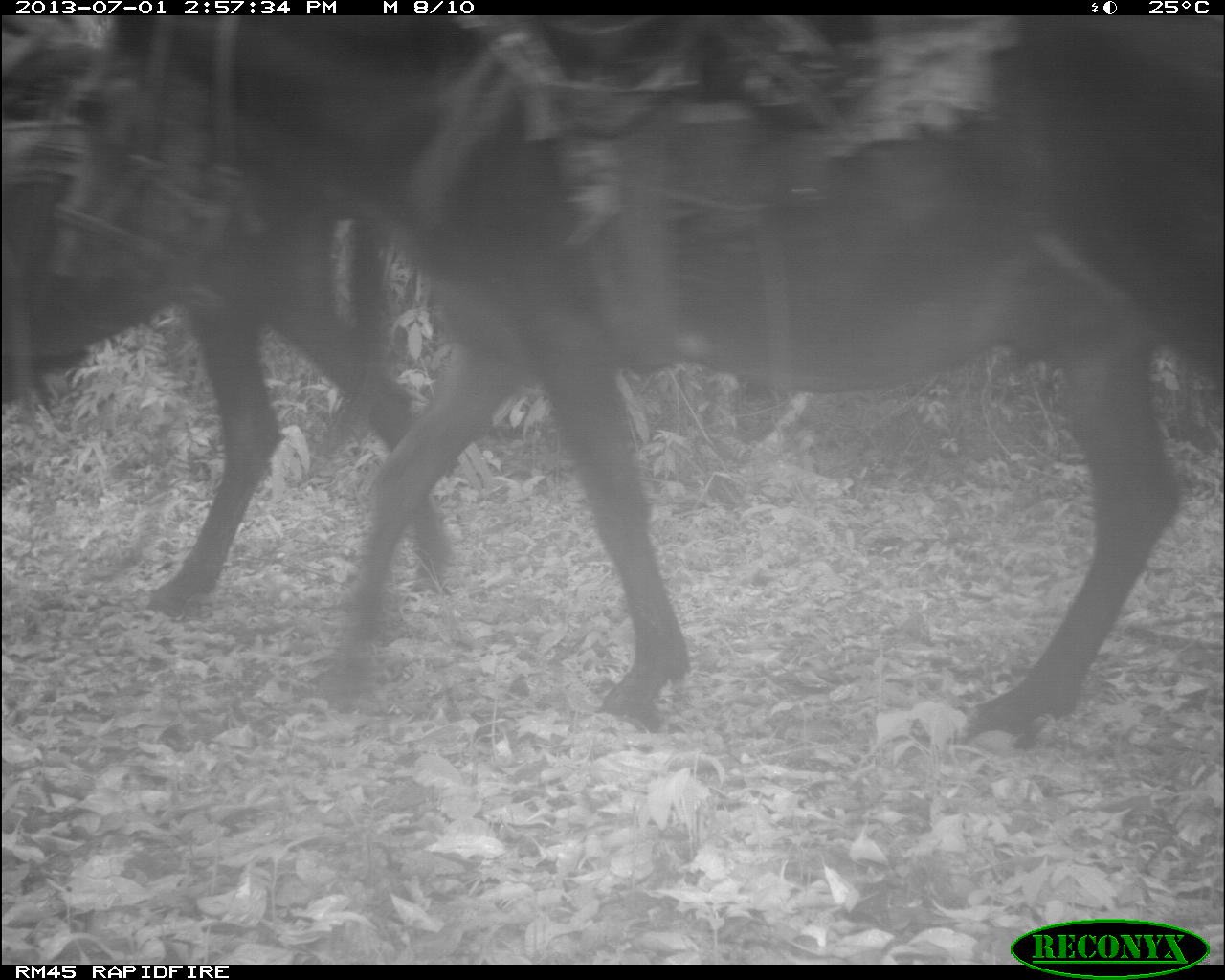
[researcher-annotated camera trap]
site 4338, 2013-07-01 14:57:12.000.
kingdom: Animalia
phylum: Chordata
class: Mammalia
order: Perissodactyla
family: Equidae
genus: Equus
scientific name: Equus ferus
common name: wild horse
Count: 2.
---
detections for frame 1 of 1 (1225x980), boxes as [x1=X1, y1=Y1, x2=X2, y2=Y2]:
equus ferus: [x1=49, y1=12, x2=1224, y2=749]; [x1=0, y1=11, x2=454, y2=617]